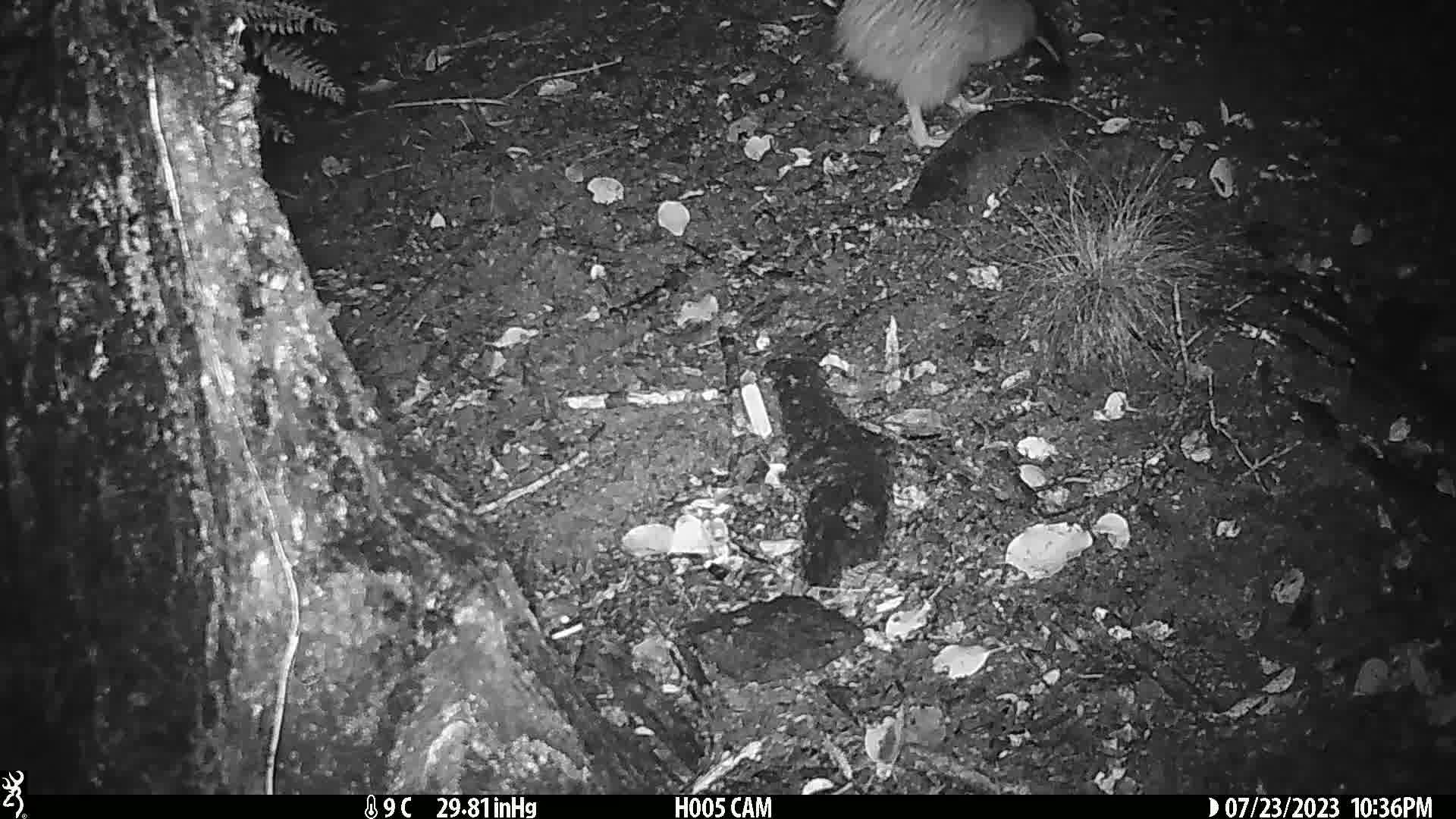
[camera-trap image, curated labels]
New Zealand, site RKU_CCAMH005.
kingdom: Animalia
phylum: Chordata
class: Aves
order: Apterygiformes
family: Apterygidae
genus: Apteryx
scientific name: Apteryx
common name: kiwi